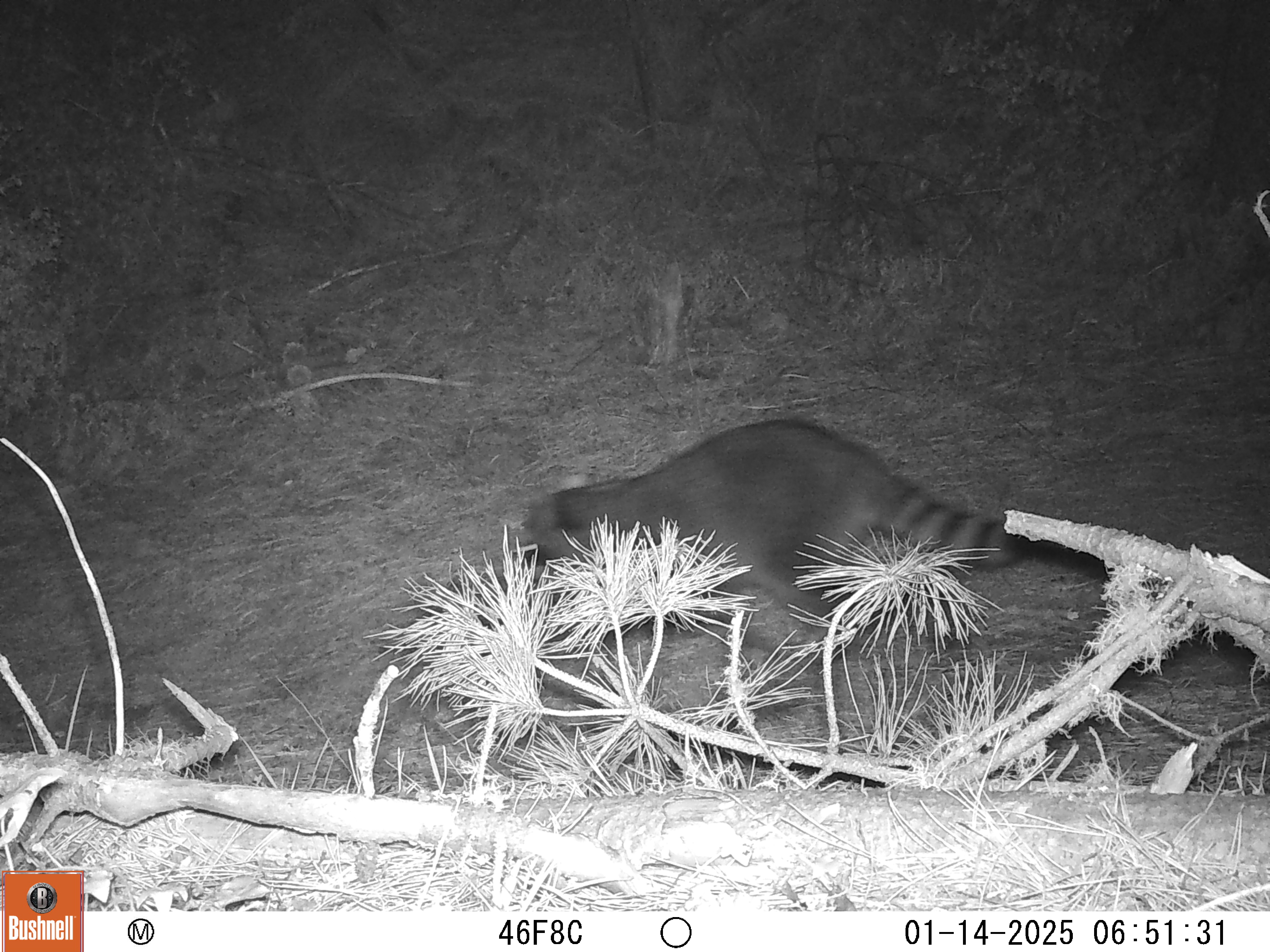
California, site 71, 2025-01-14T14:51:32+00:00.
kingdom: Animalia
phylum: Chordata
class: Mammalia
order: Carnivora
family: Procyonidae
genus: Procyon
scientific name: Procyon lotor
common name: raccoon